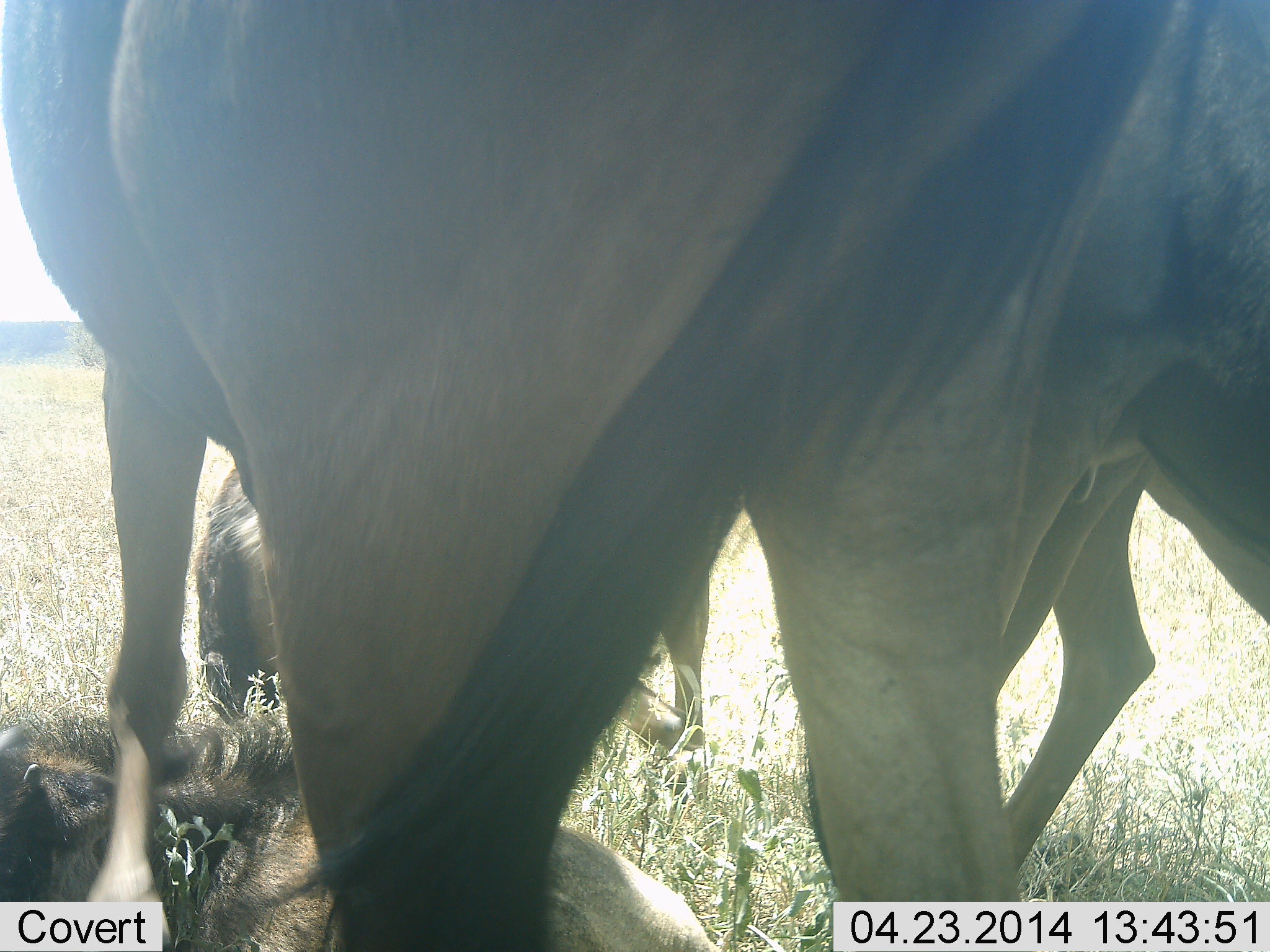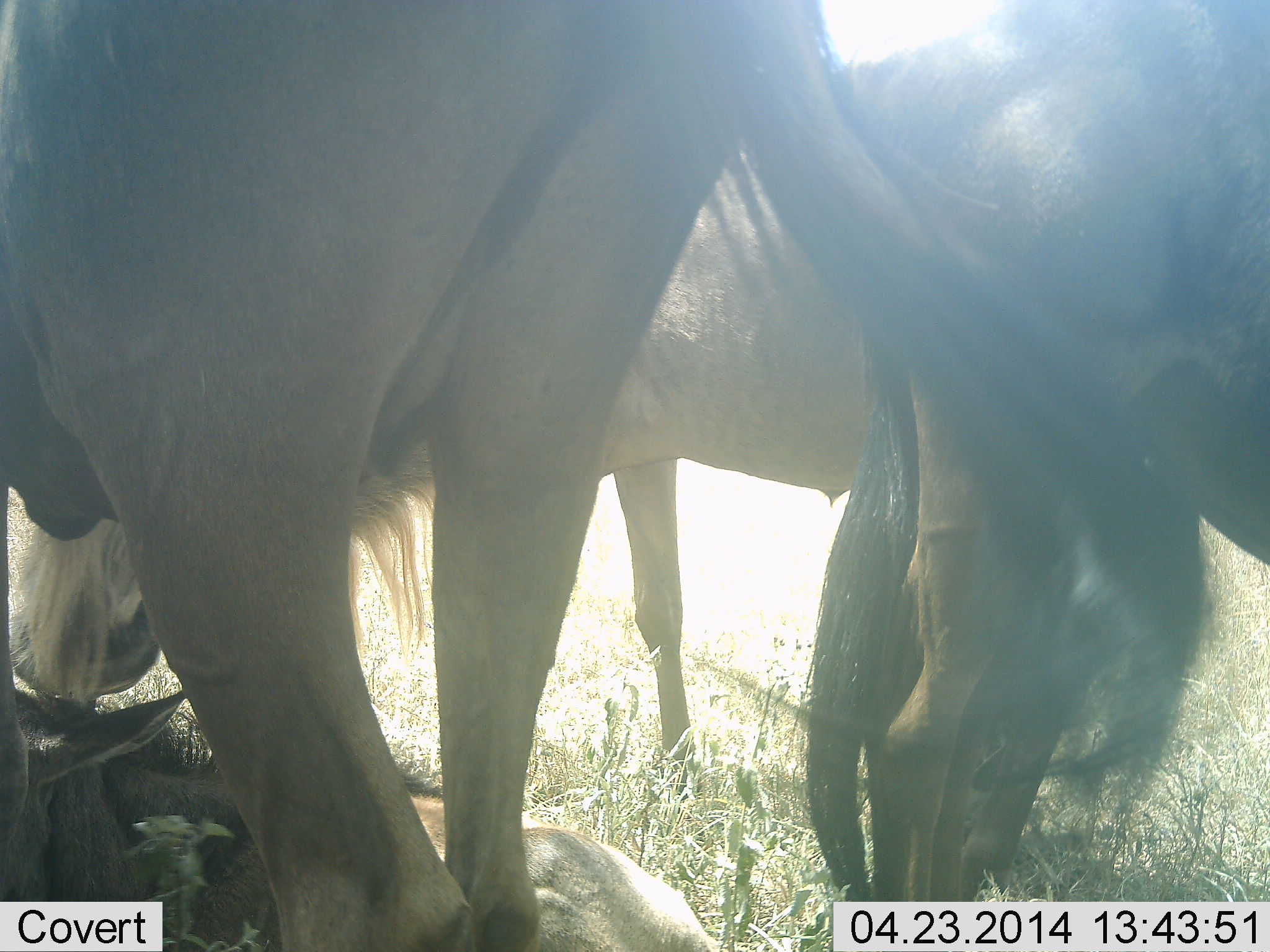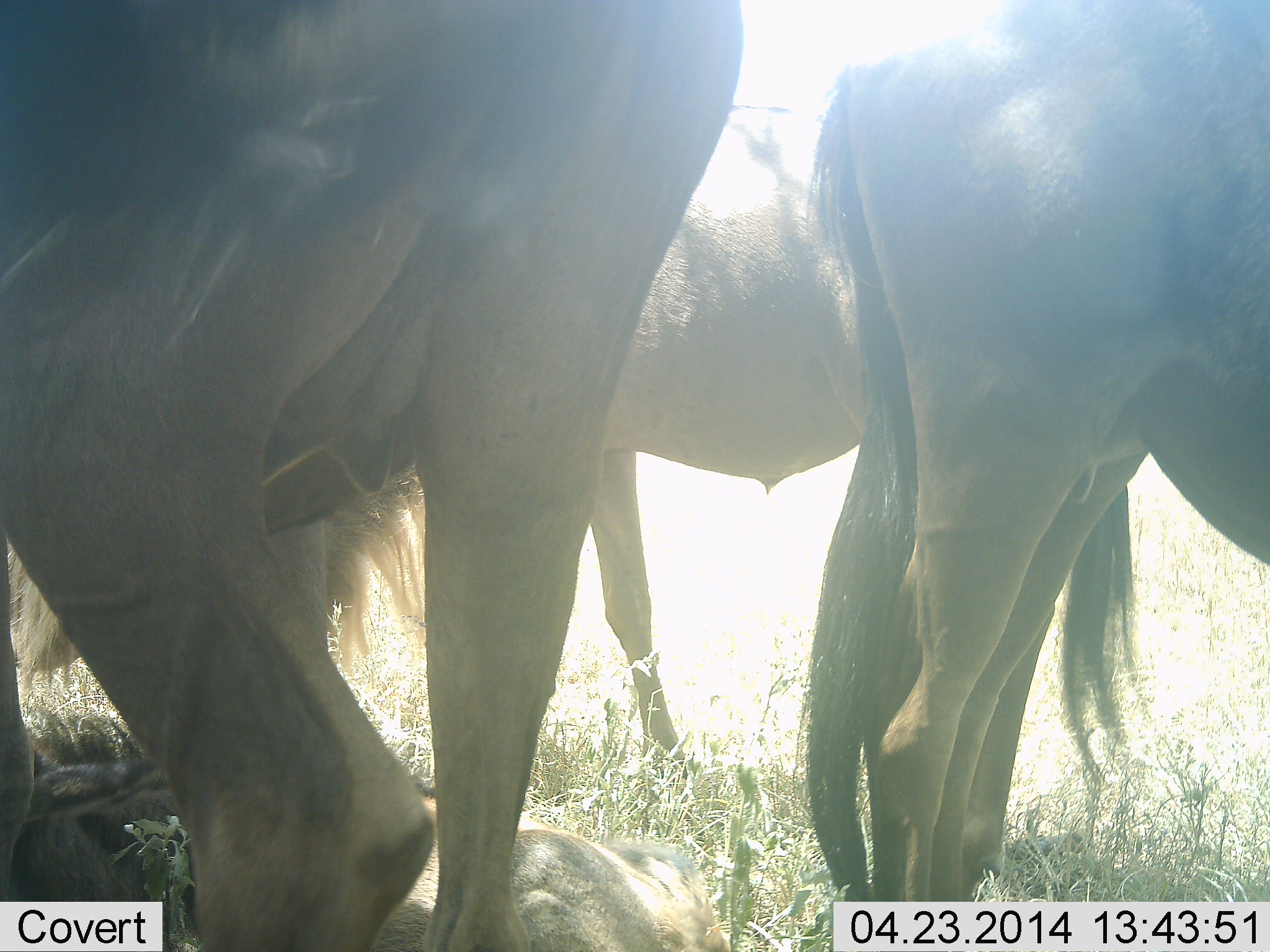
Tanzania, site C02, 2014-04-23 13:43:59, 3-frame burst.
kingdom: Animalia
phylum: Chordata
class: Mammalia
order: Artiodactyla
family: Bovidae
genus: Connochaetes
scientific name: Connochaetes taurinus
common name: blue wildebeest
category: wildebeest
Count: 4.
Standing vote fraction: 80%.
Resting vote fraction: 90%.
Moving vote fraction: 30%.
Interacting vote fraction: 10%.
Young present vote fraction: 30%.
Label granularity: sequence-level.